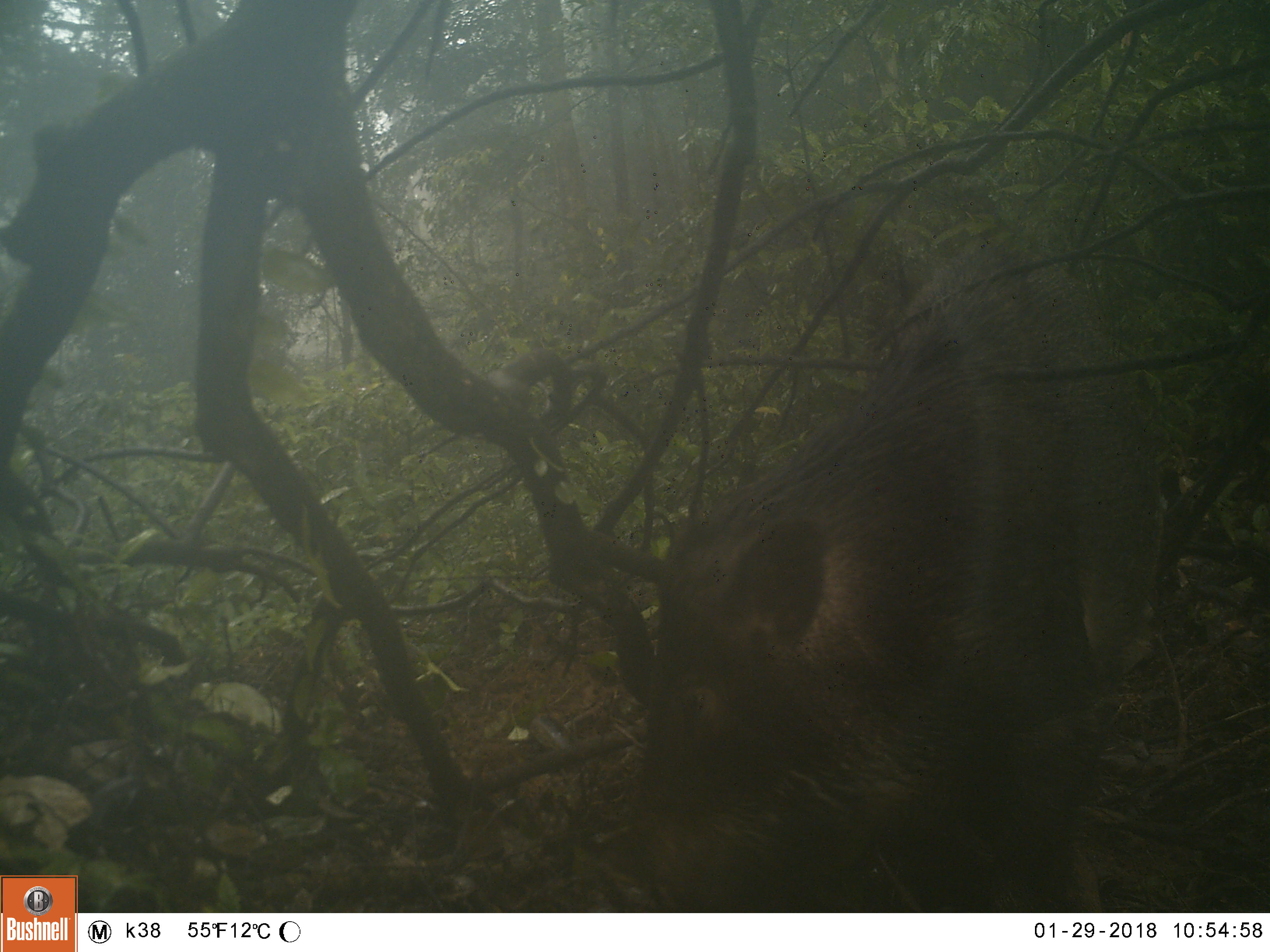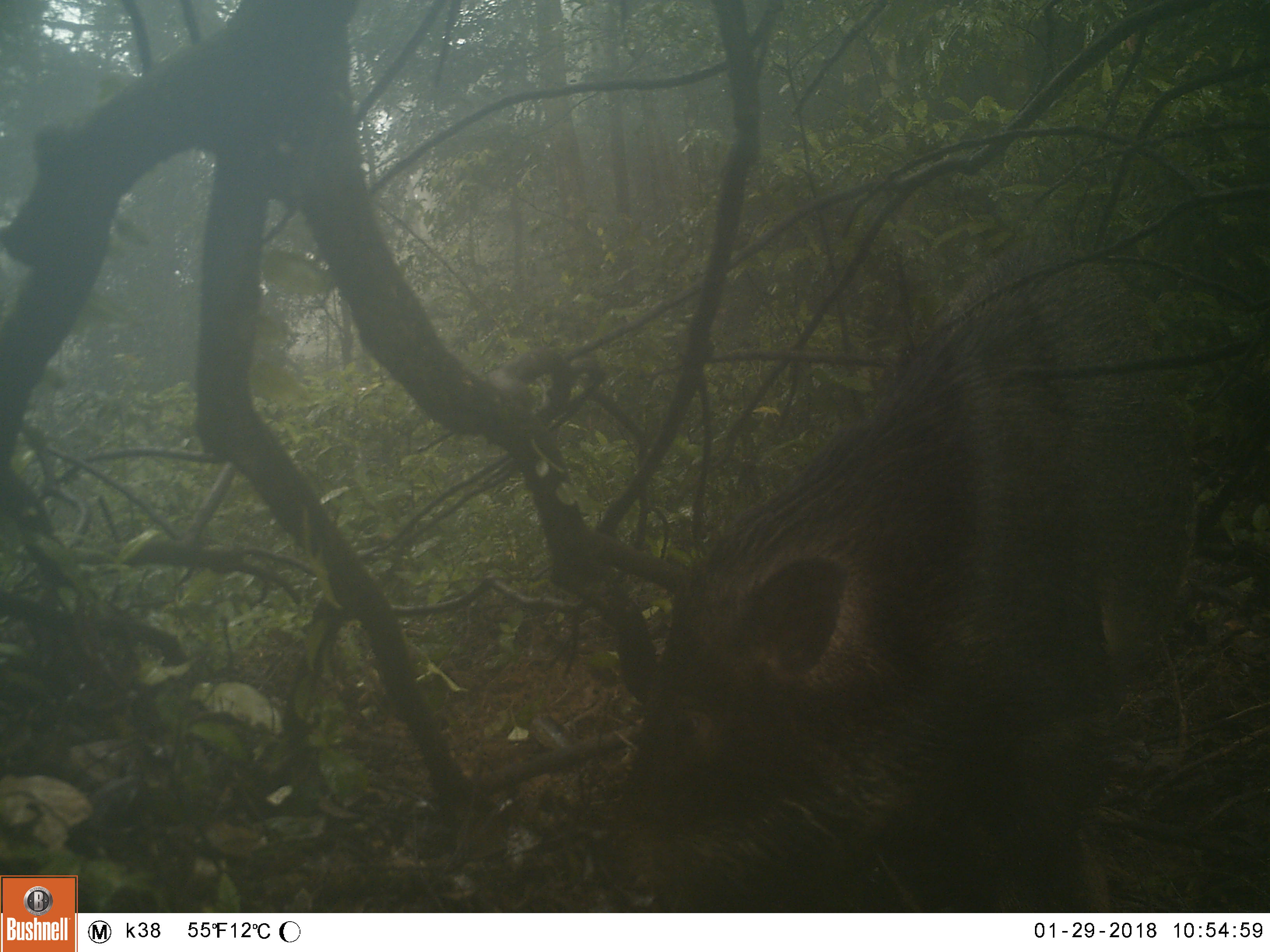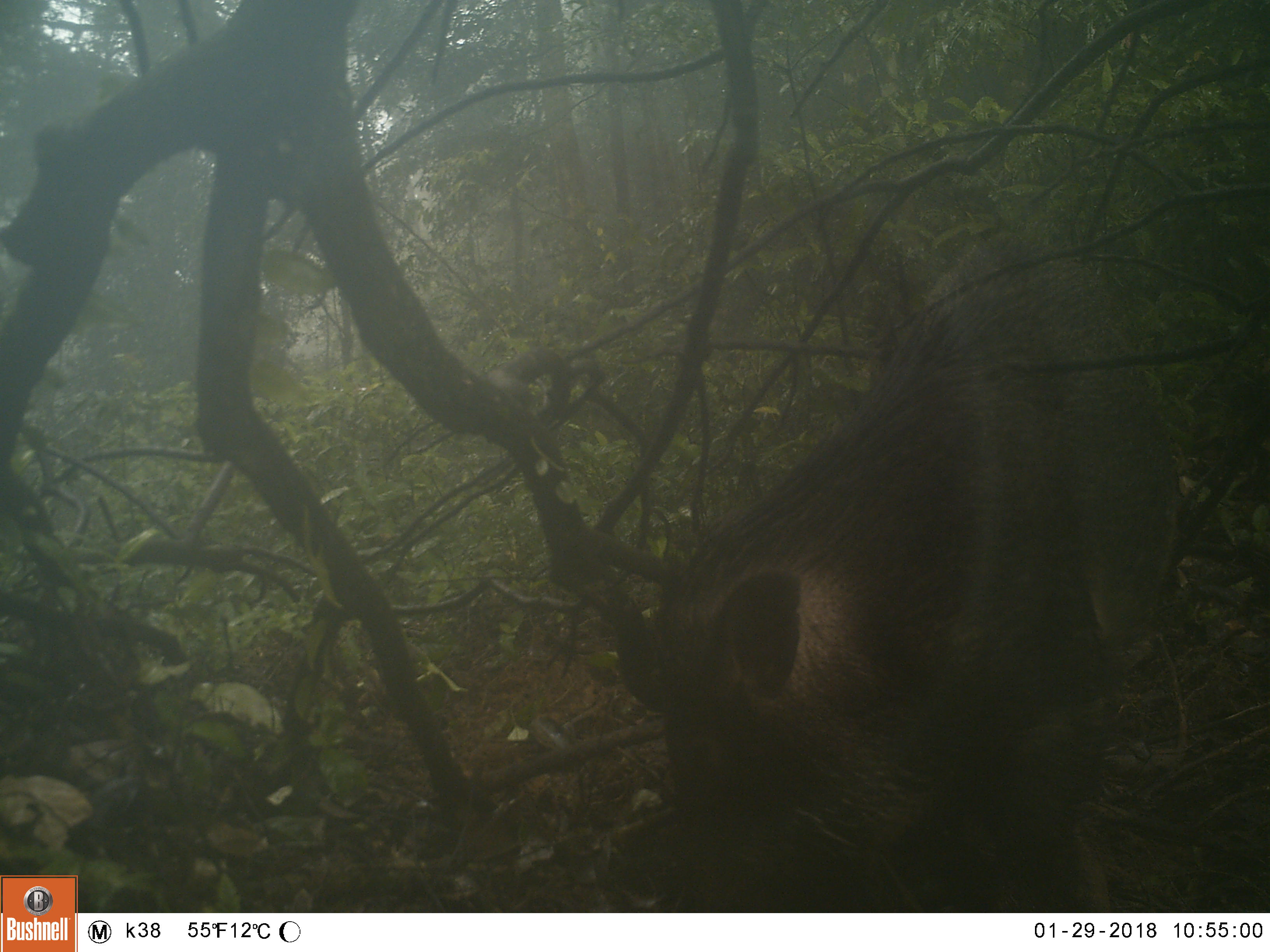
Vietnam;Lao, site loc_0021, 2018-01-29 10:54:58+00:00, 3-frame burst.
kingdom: Animalia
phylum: Chordata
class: Mammalia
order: Artiodactyla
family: Suidae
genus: Sus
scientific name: Sus scrofa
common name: eurasian wild pig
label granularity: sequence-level